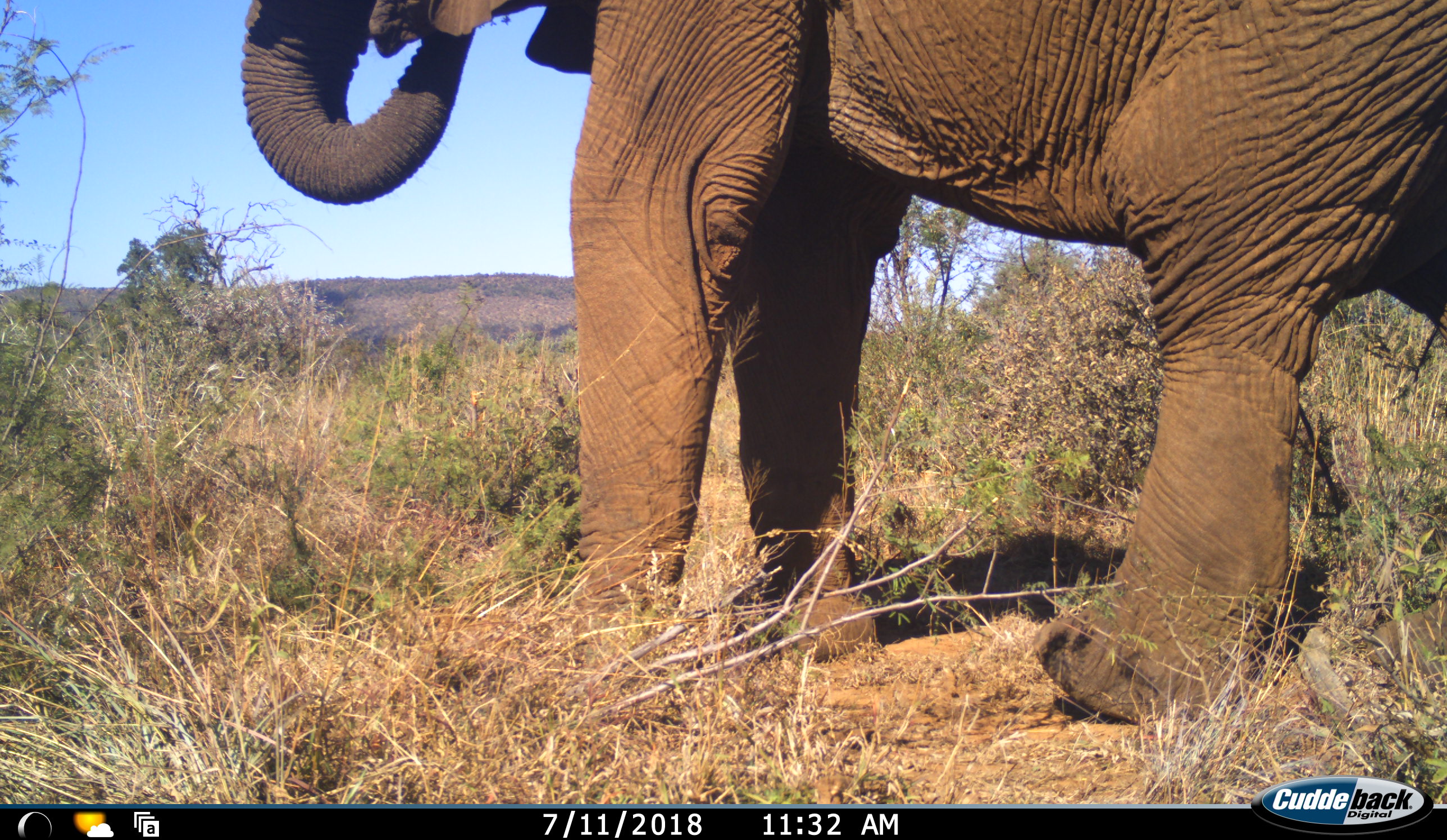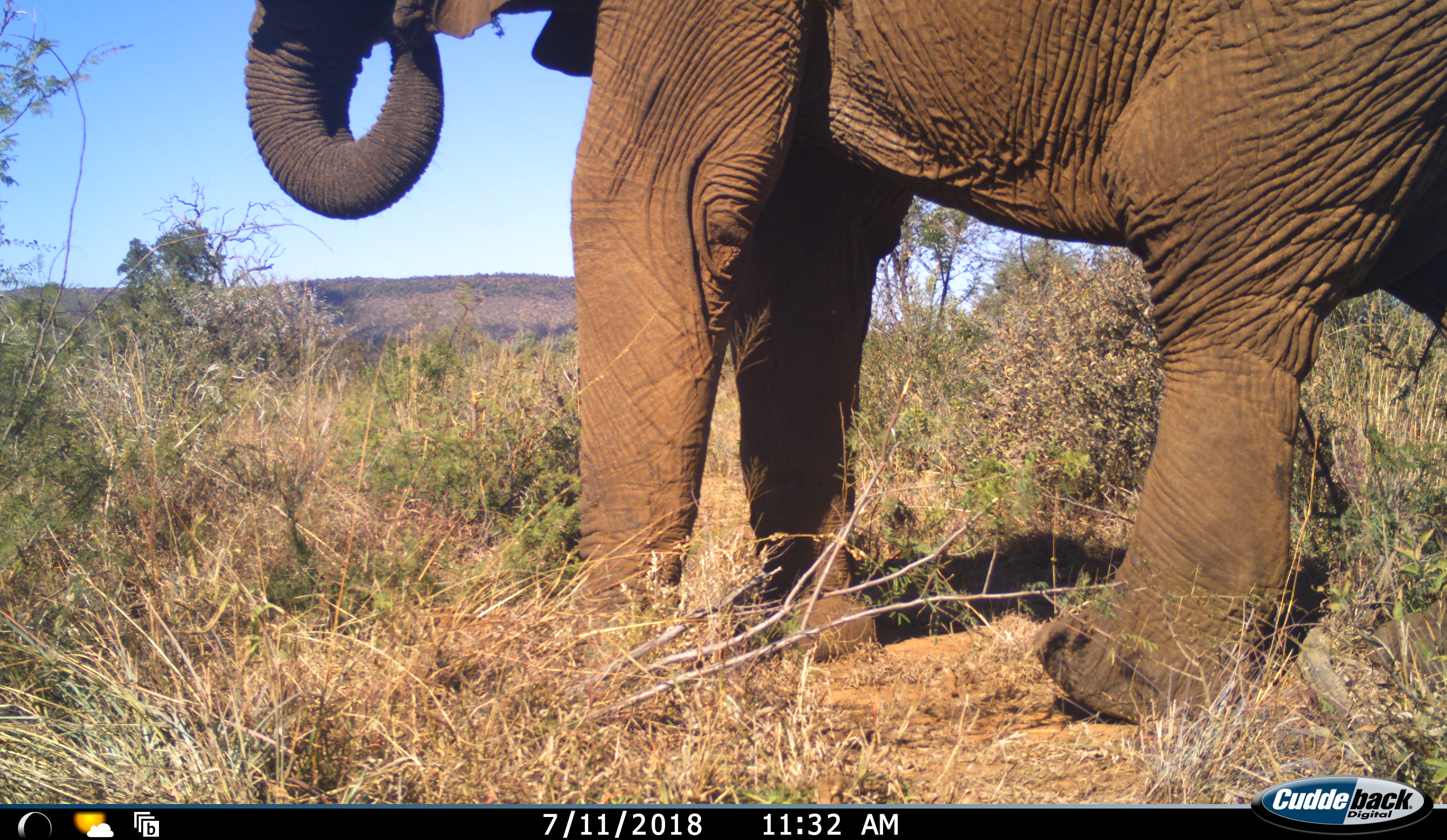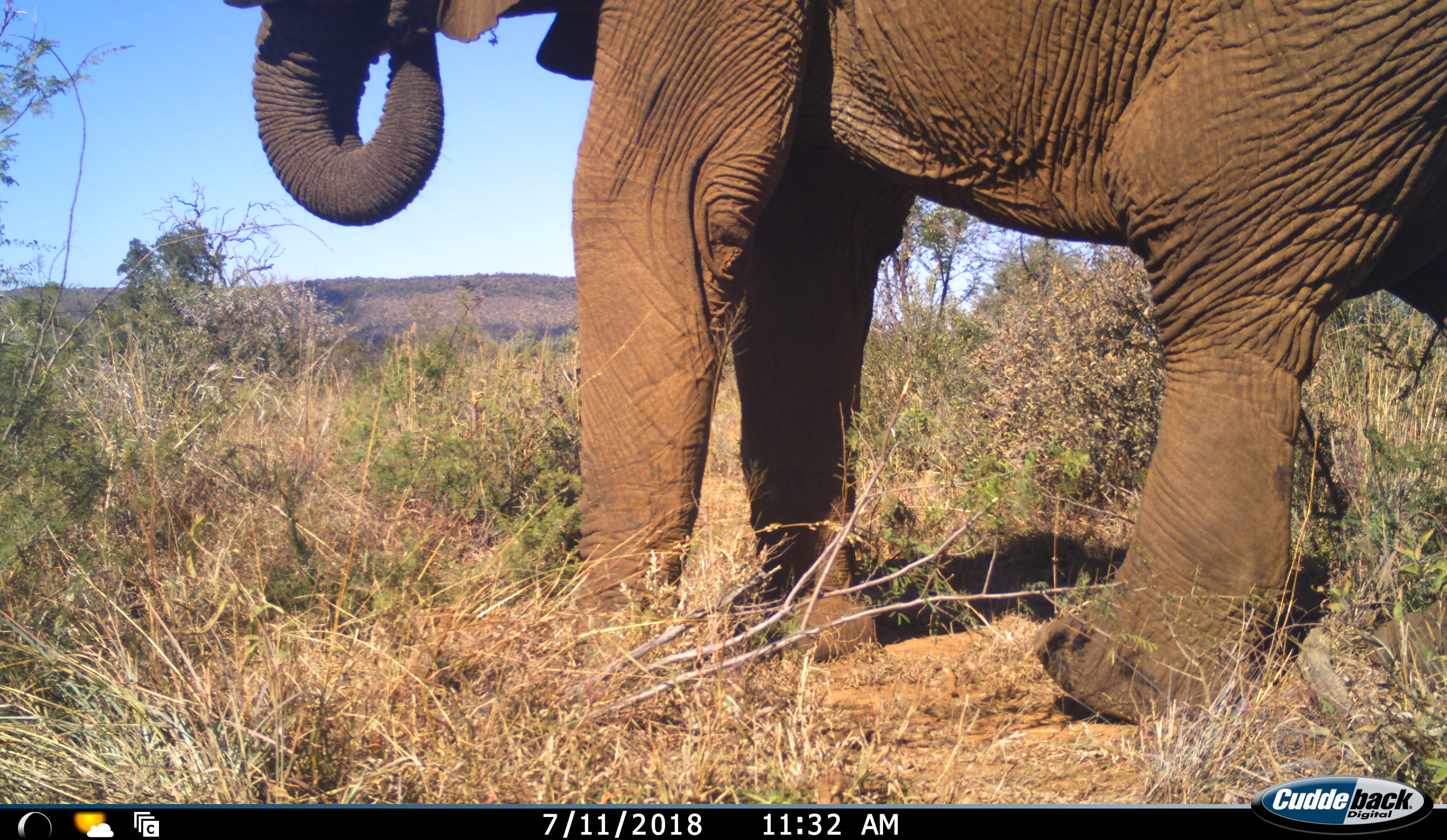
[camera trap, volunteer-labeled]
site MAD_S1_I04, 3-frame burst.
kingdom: Animalia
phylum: Chordata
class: Mammalia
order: Proboscidea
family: Elephantidae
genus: Loxodonta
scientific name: Loxodonta africana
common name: african bush elephant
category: elephant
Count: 1.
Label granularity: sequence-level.